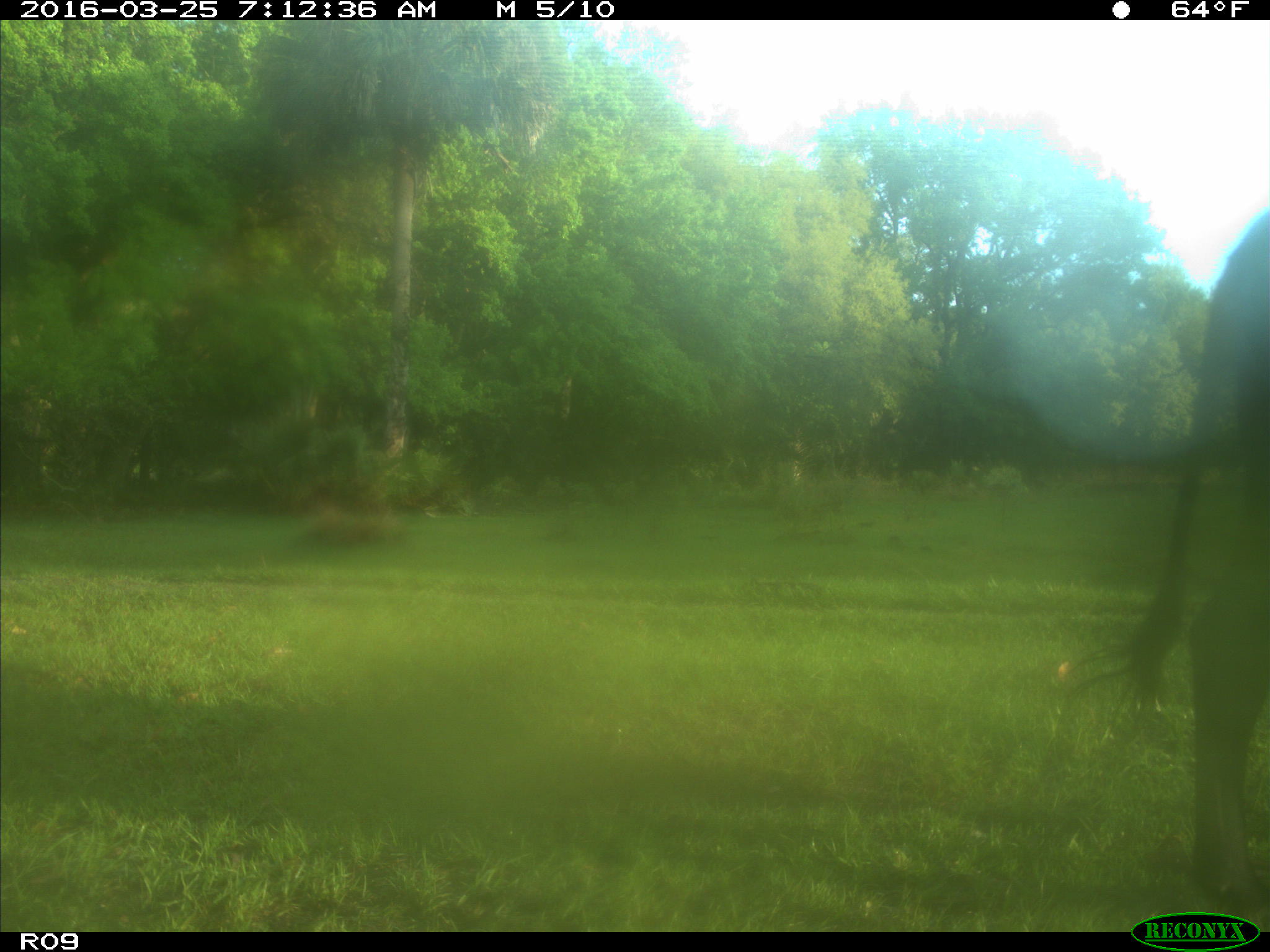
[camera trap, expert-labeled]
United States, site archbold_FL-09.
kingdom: Animalia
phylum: Chordata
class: Mammalia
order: Artiodactyla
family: Bovidae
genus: Bos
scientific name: Bos taurus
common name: domestic cow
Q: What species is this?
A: Bos taurus (domestic cow).